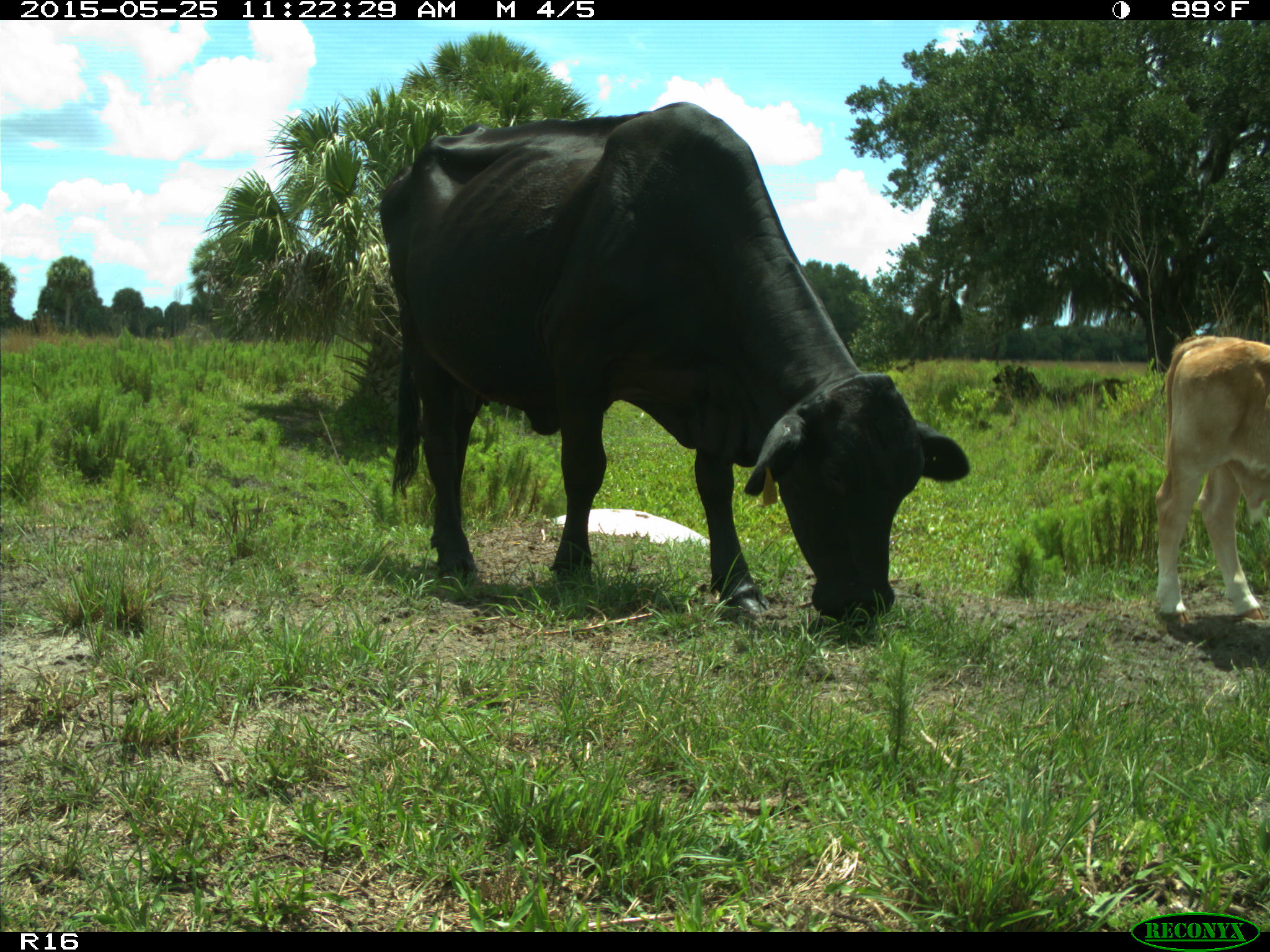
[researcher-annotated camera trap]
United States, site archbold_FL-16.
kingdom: Animalia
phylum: Chordata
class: Mammalia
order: Artiodactyla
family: Bovidae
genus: Bos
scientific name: Bos taurus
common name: domestic cow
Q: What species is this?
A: Bos taurus (domestic cow).